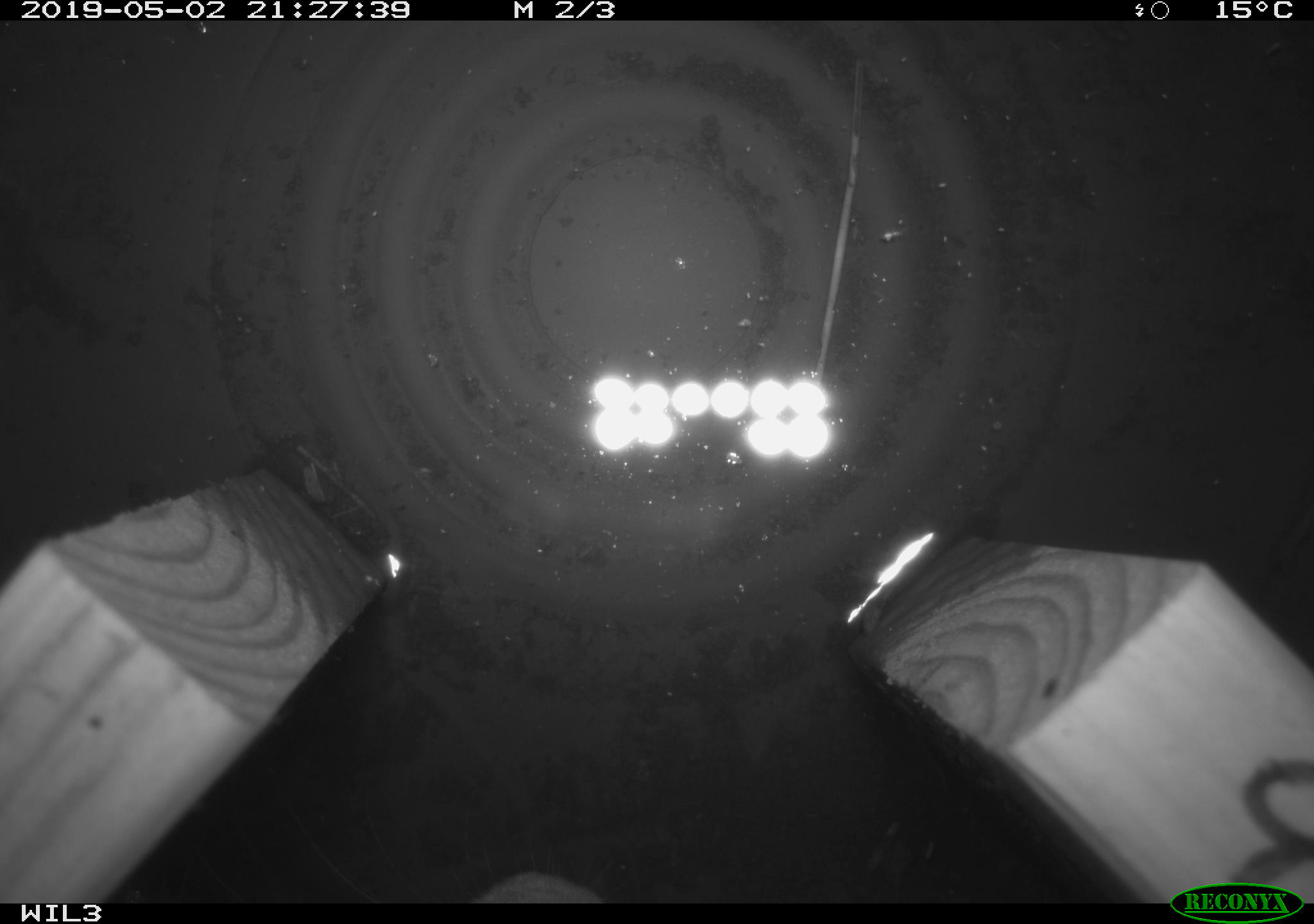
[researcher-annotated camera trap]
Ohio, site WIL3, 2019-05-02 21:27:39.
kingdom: Animalia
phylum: Chordata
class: Mammalia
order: Lagomorpha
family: Leporidae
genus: Sylvilagus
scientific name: Sylvilagus floridanus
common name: eastern cottontail